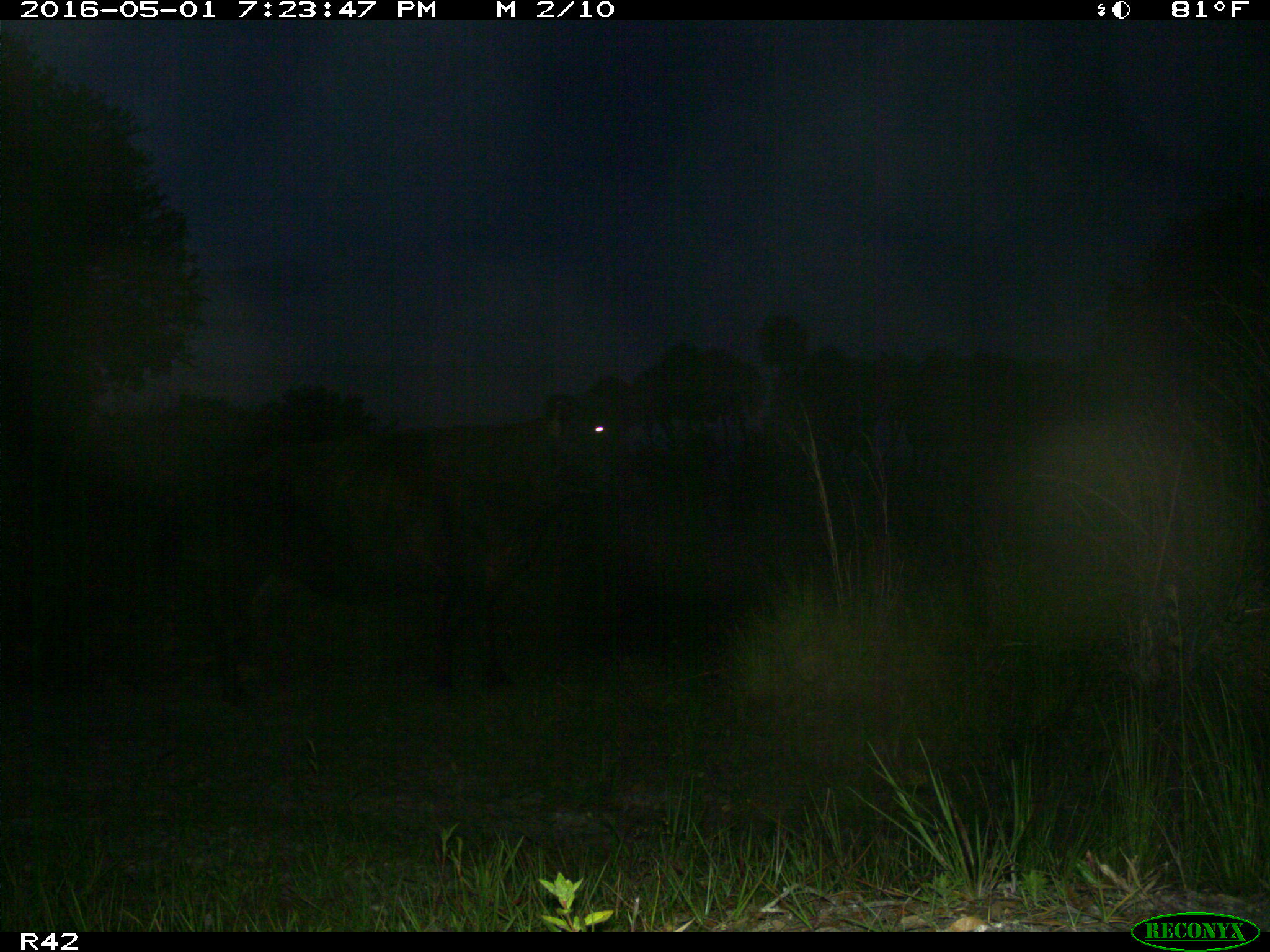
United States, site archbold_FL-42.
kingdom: Animalia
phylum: Chordata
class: Mammalia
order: Artiodactyla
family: Bovidae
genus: Bos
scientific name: Bos taurus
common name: domestic cow